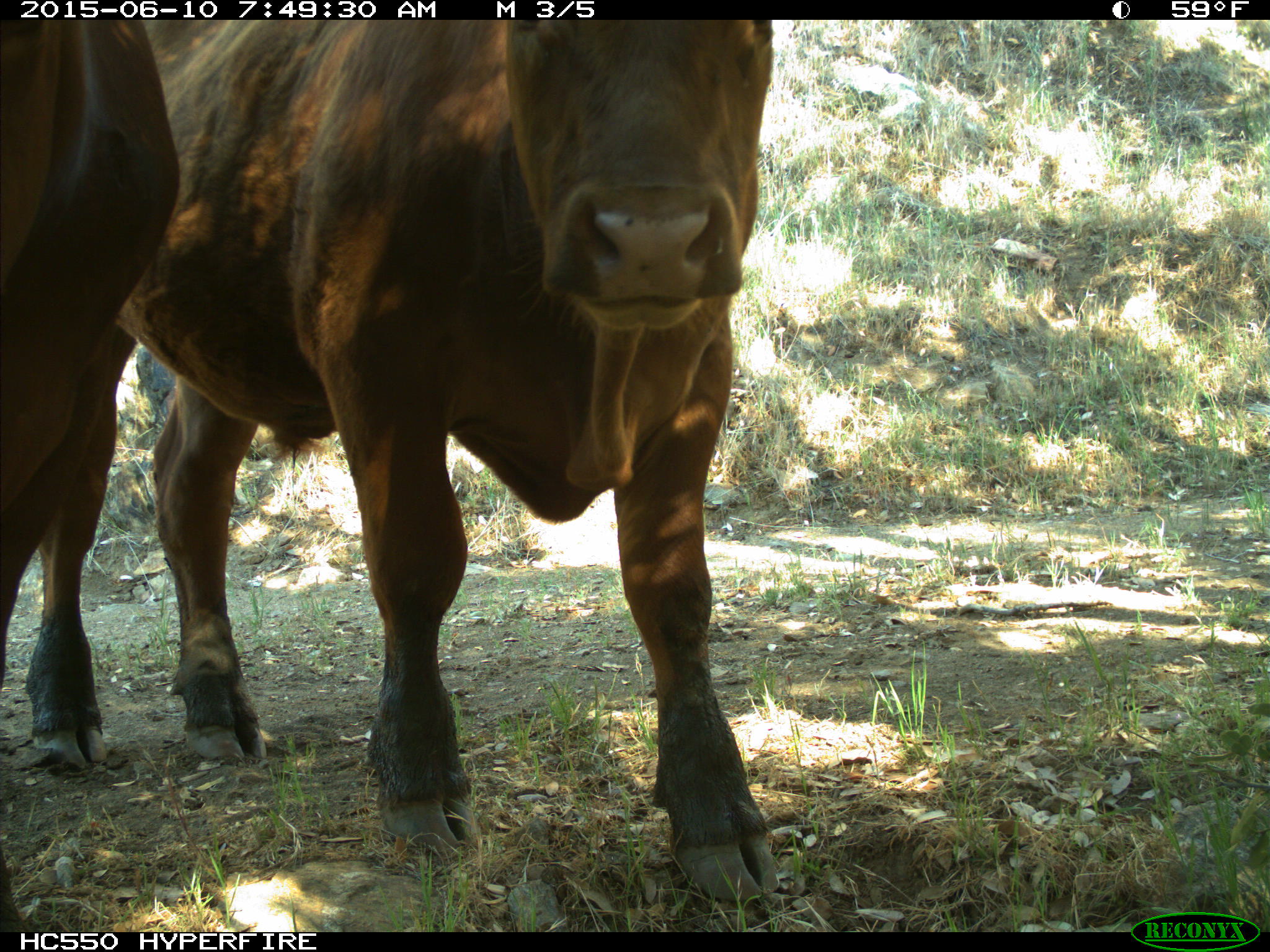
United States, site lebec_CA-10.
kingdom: Animalia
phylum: Chordata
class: Mammalia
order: Artiodactyla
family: Bovidae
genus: Bos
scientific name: Bos taurus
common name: domestic cow